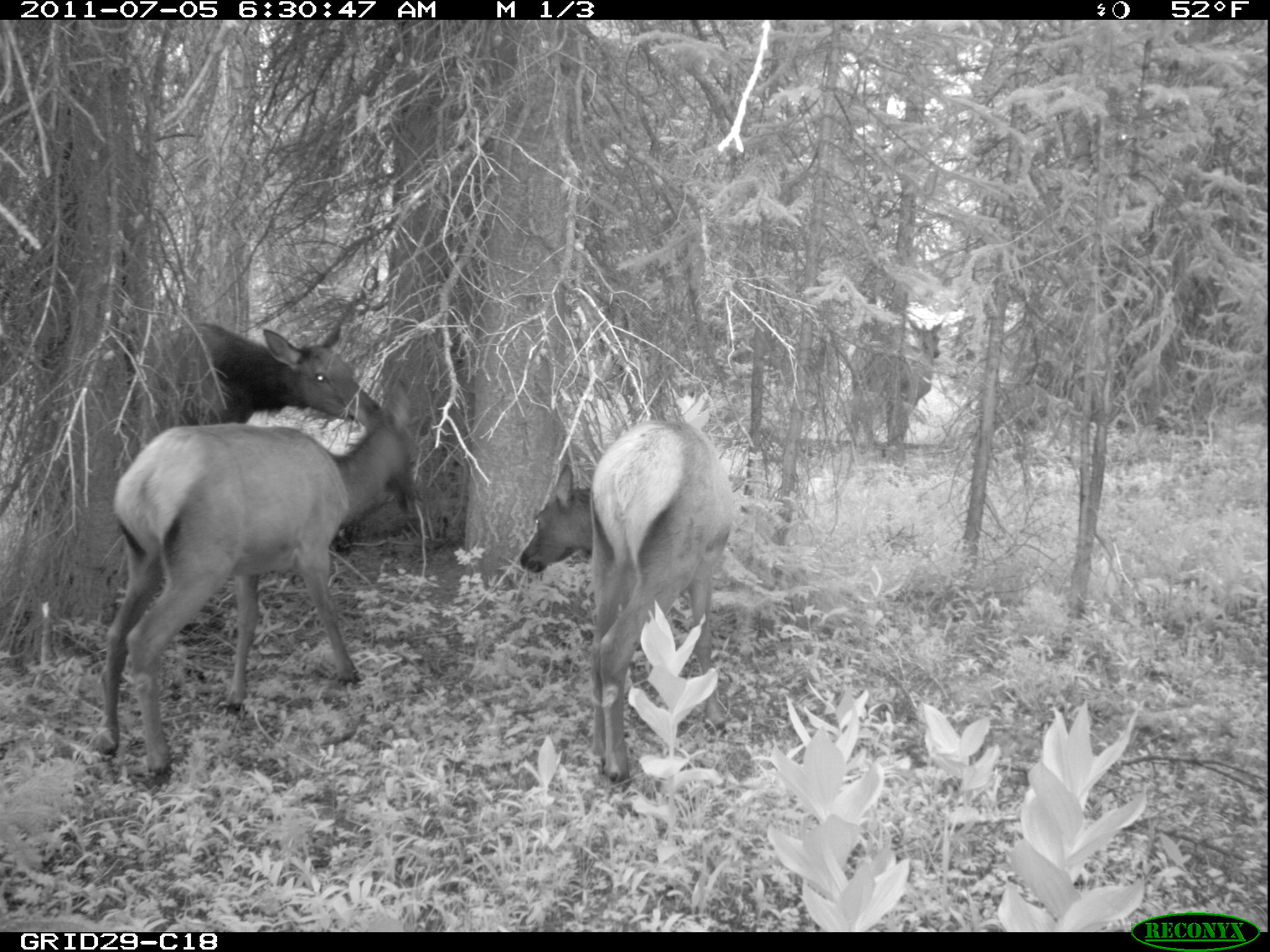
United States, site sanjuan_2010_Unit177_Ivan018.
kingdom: Animalia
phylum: Chordata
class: Mammalia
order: Artiodactyla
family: Cervidae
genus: Cervus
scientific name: Cervus elaphus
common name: red deer